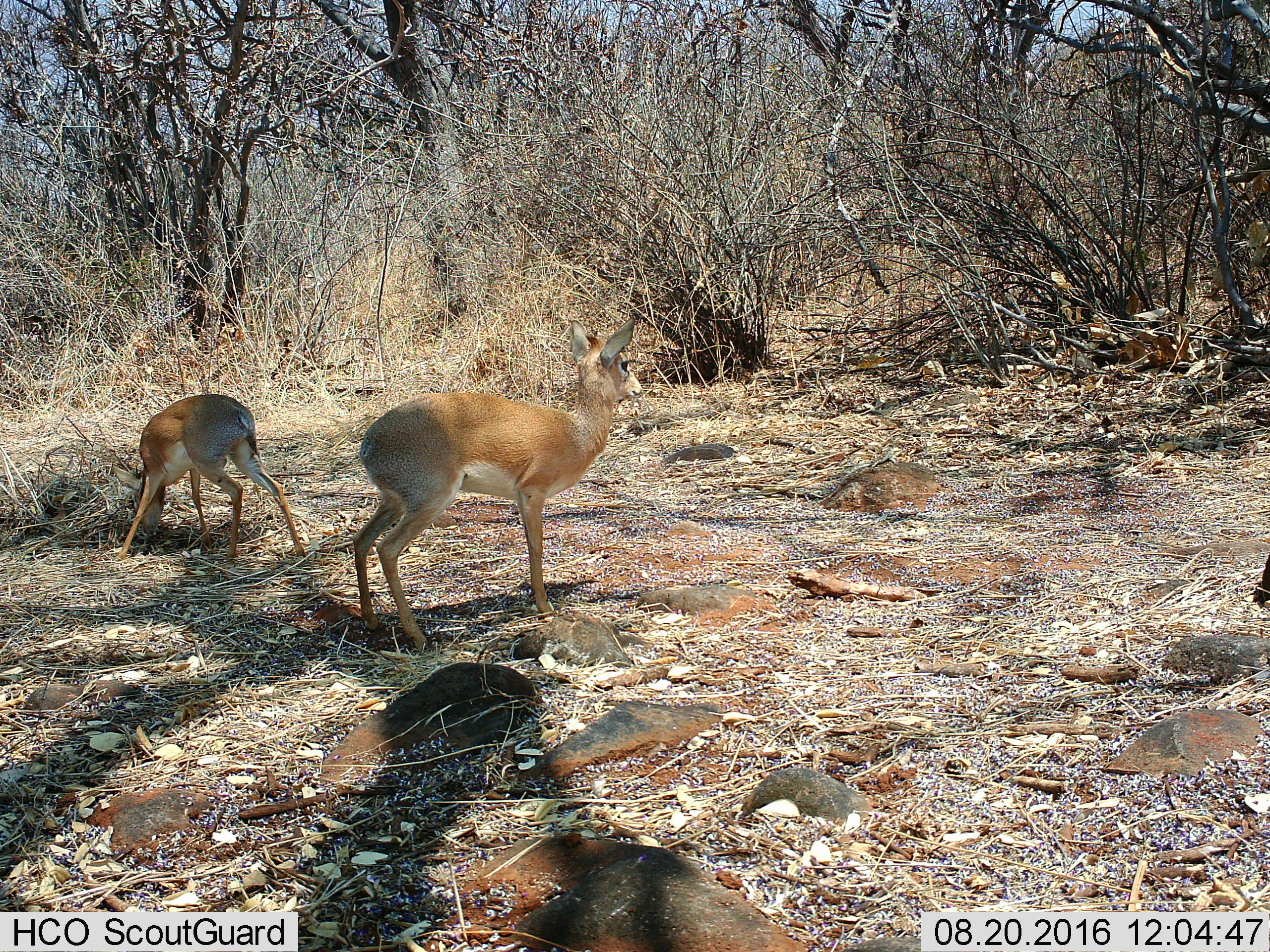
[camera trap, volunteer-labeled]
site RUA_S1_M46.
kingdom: Animalia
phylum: Chordata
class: Mammalia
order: Artiodactyla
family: Bovidae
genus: Madoqua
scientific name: Madoqua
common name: dik-dik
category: dikdik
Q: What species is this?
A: Dikdik (dik-dik) (Madoqua).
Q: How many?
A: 2.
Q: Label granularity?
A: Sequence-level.